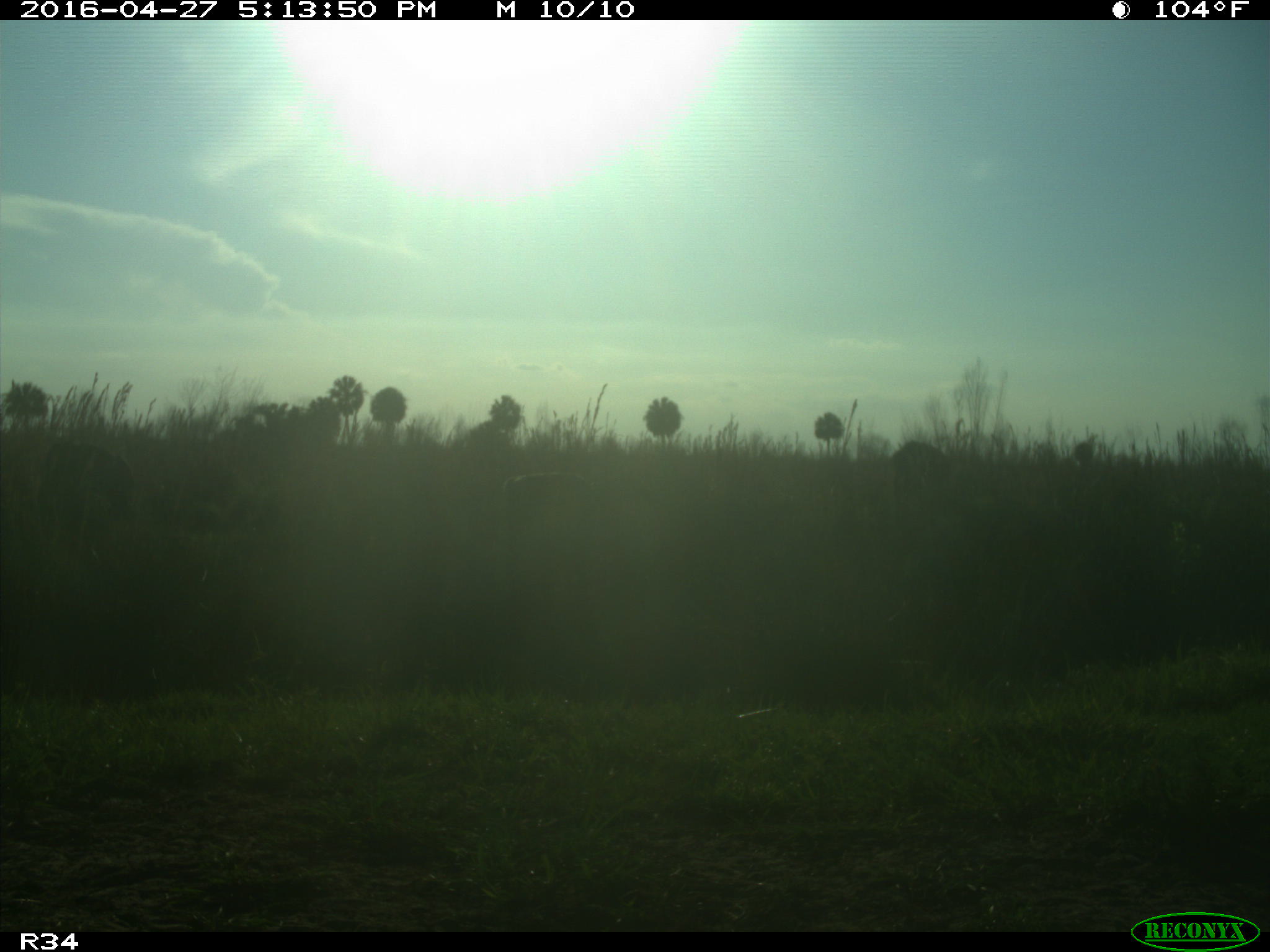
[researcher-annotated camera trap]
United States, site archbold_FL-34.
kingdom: Animalia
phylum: Chordata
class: Mammalia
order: Artiodactyla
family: Bovidae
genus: Bos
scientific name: Bos taurus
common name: domestic cow